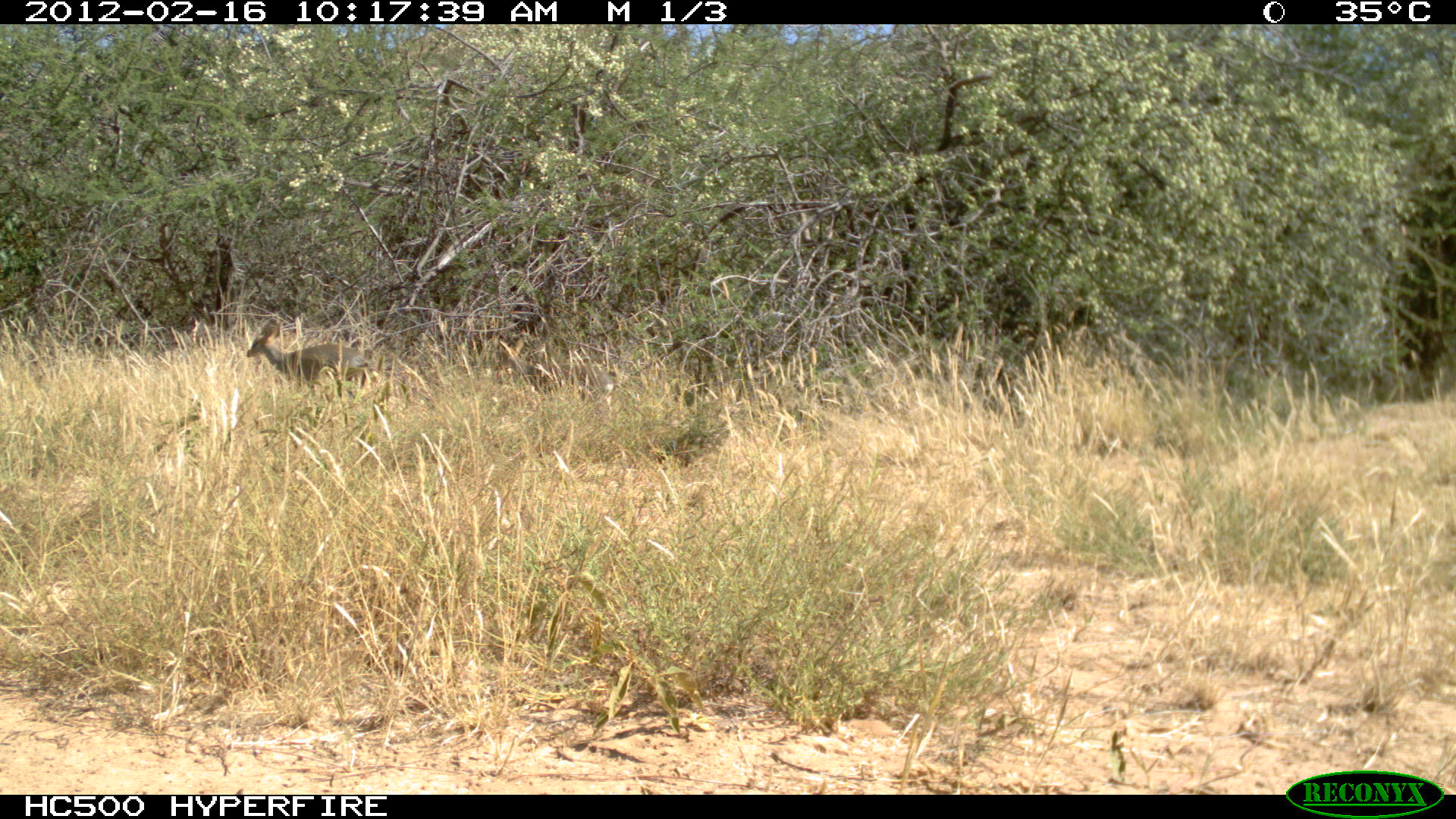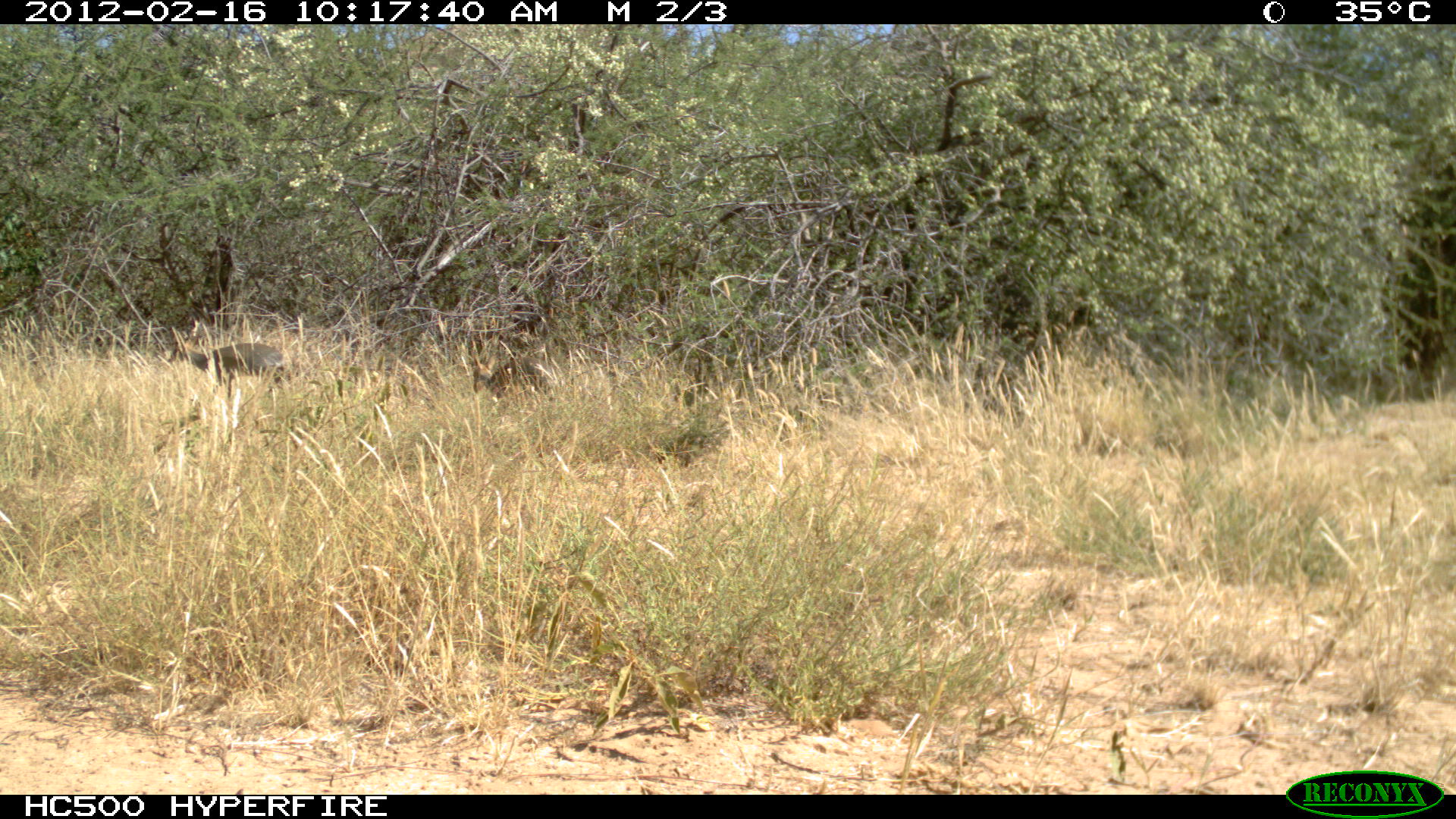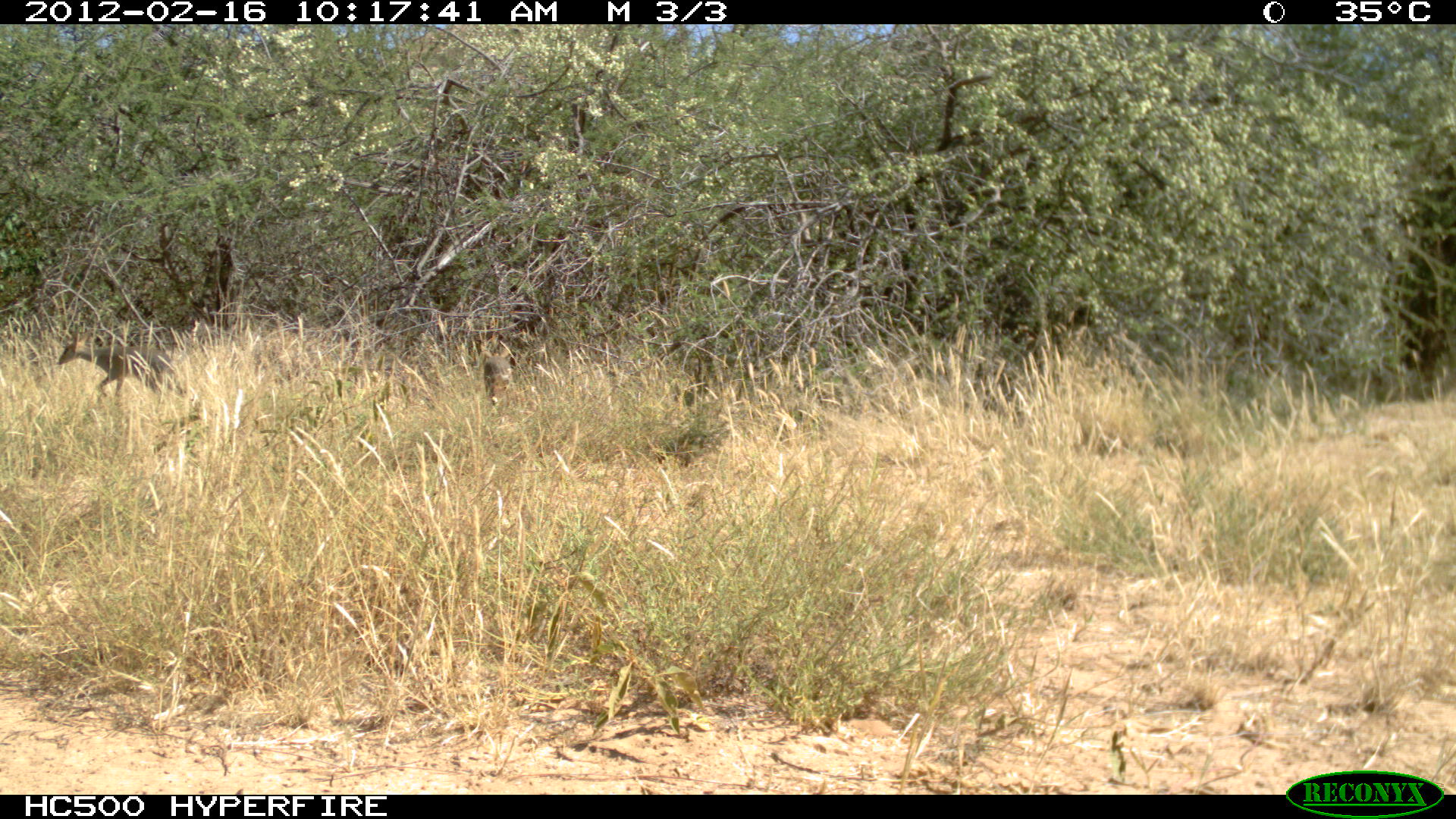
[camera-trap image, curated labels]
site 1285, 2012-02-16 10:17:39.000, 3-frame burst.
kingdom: Animalia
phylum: Chordata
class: Mammalia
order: Artiodactyla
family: Bovidae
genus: Madoqua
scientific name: Madoqua guentheri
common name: günther's dik-dik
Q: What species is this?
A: Madoqua guentheri (günther's dik-dik).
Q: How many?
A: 2.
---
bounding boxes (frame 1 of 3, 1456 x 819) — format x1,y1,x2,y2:
madoqua guentheri: 244,315,373,392; 492,338,613,410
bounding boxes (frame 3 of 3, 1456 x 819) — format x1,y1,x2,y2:
madoqua guentheri: 54,325,185,398; 480,352,512,406